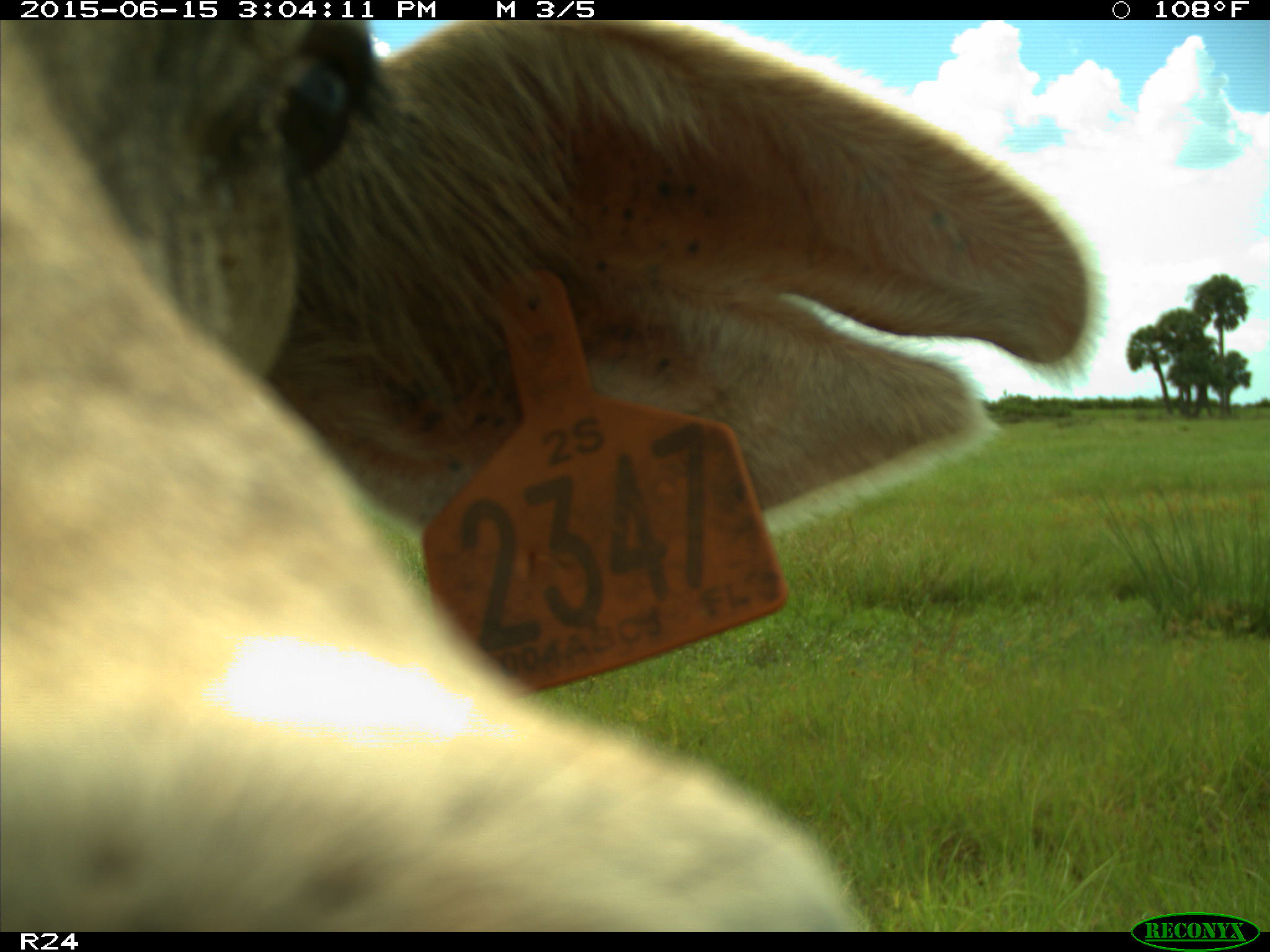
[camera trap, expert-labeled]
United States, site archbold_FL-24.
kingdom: Animalia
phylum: Chordata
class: Mammalia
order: Artiodactyla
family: Bovidae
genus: Bos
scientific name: Bos taurus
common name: domestic cow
Bos taurus (domestic cow).